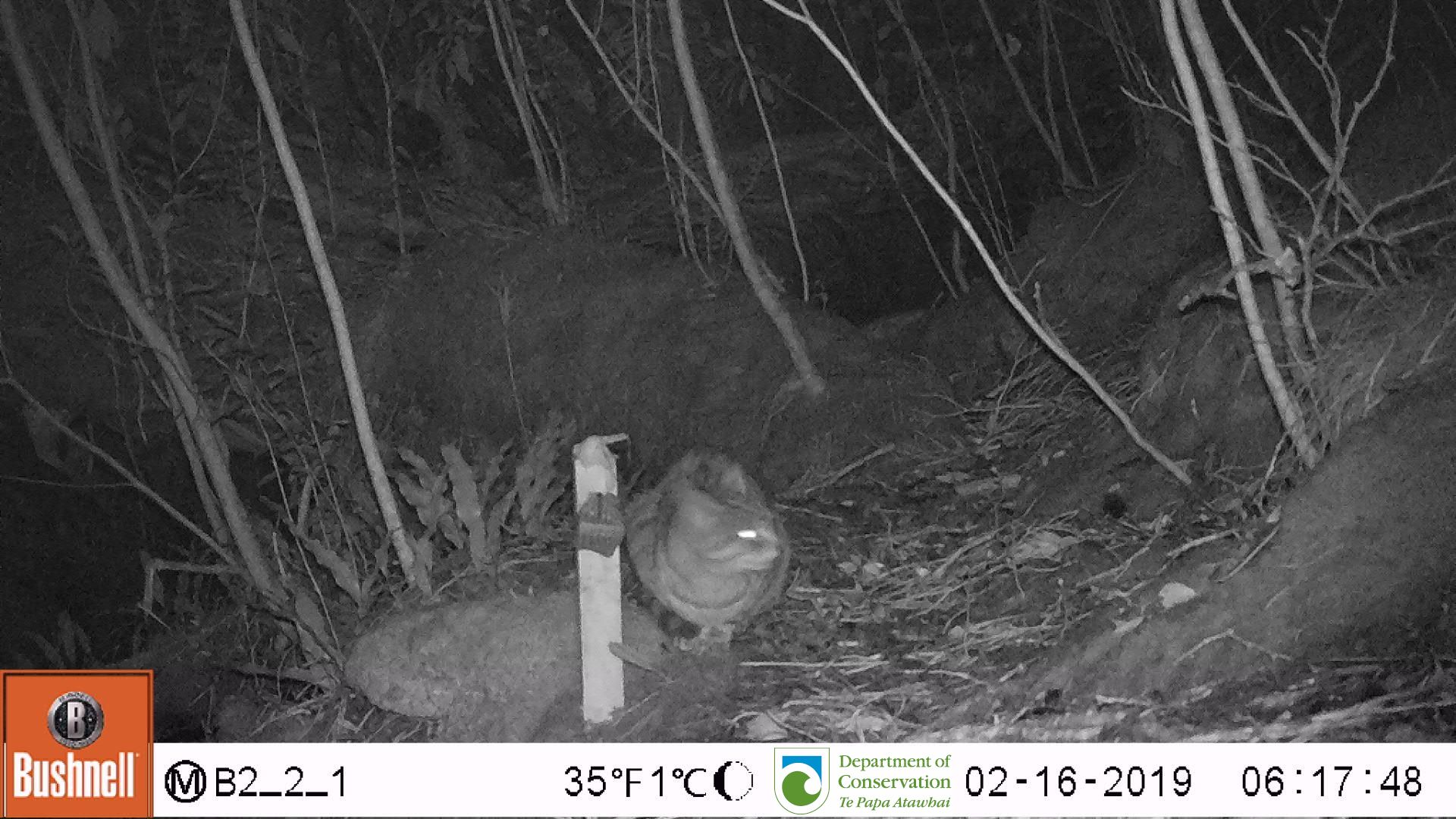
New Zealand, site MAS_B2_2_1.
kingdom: Animalia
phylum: Chordata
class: Mammalia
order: Carnivora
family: Felidae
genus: Felis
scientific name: Felis catus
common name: domestic cat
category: cat